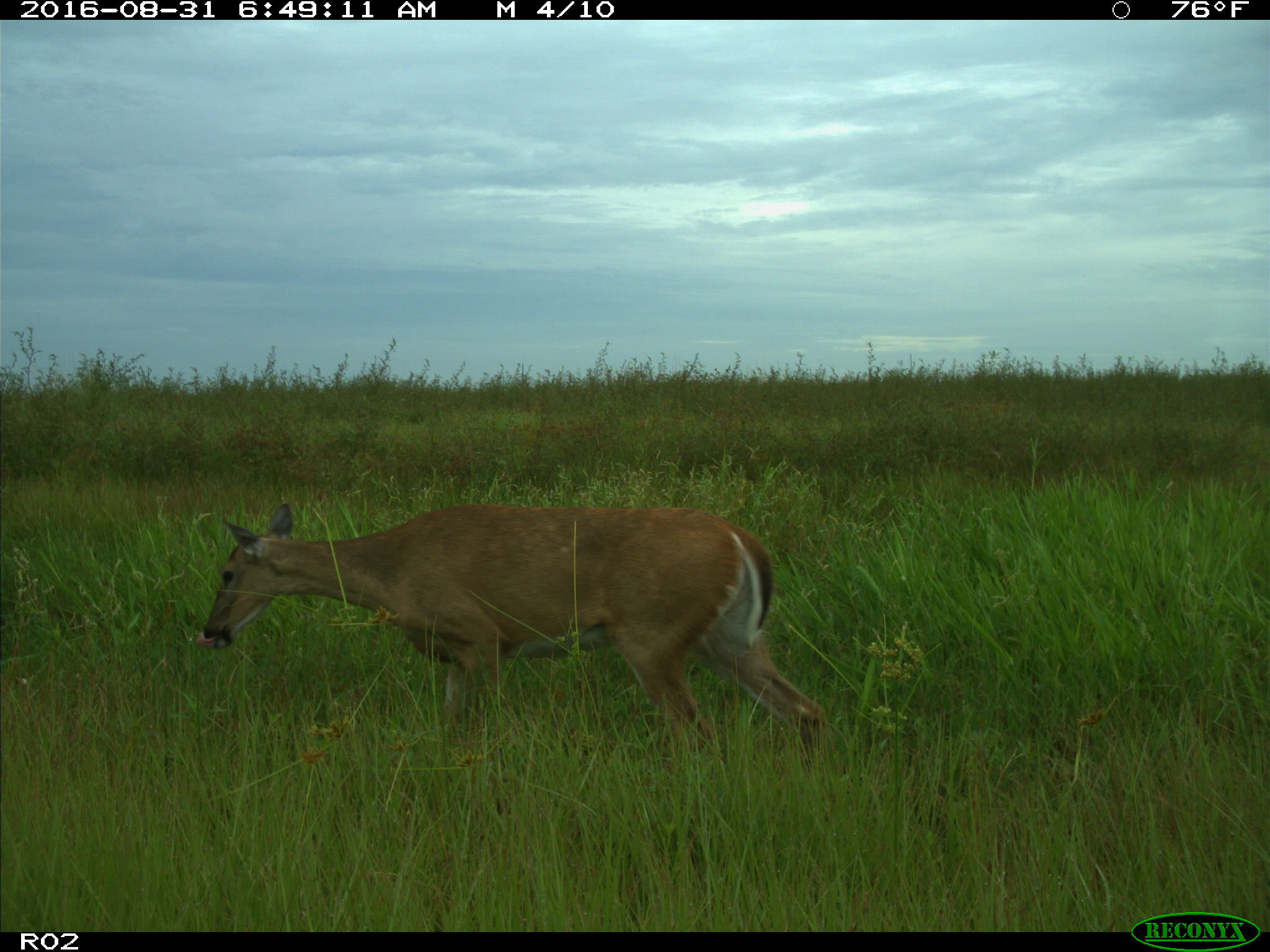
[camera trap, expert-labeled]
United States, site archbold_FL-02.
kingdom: Animalia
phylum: Chordata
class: Mammalia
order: Artiodactyla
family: Cervidae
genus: Odocoileus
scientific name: Odocoileus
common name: deer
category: unidentified deer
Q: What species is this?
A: Unidentified deer (deer) (Odocoileus).